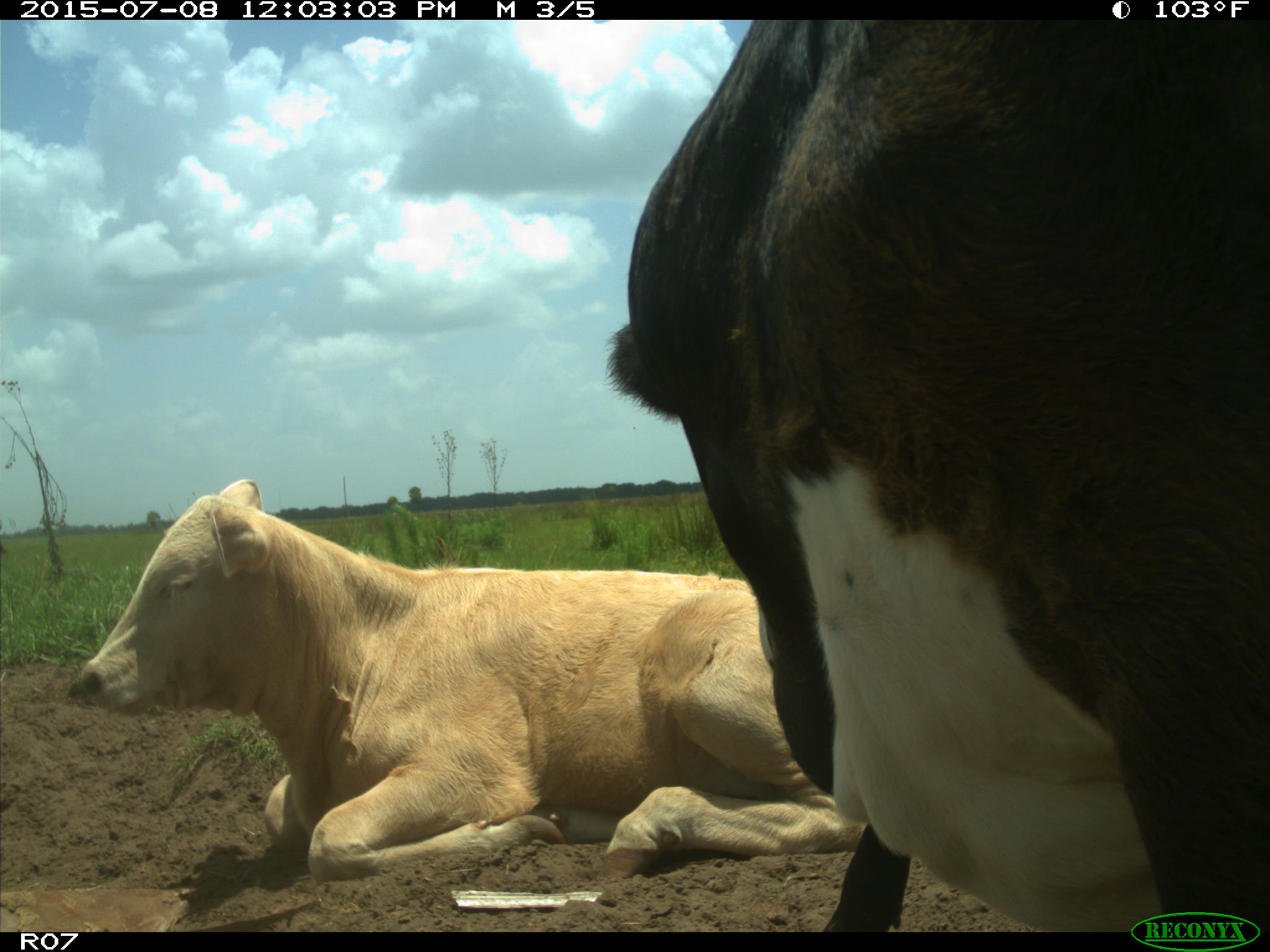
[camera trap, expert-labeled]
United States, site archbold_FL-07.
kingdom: Animalia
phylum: Chordata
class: Mammalia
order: Artiodactyla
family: Bovidae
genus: Bos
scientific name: Bos taurus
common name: domestic cow